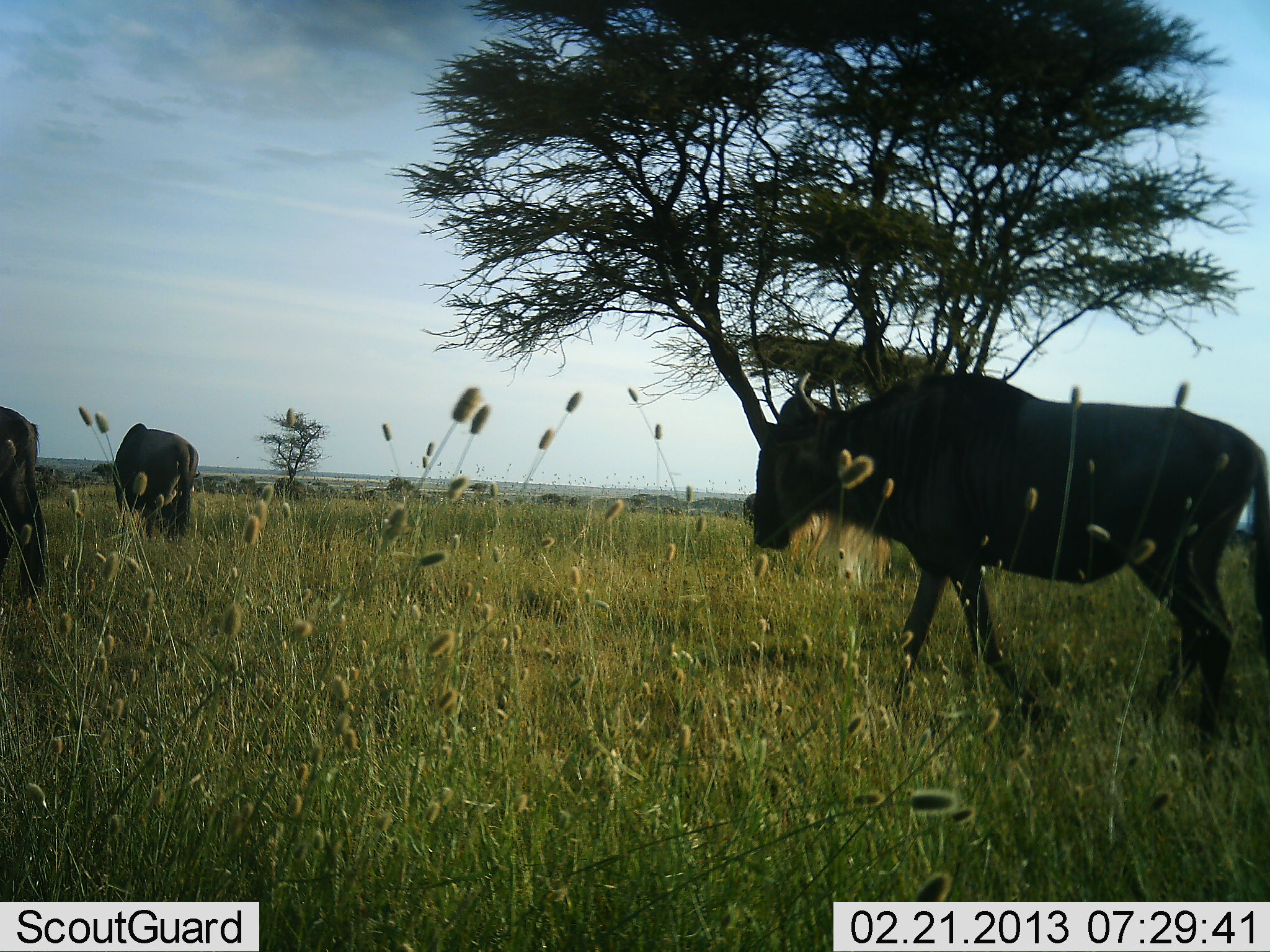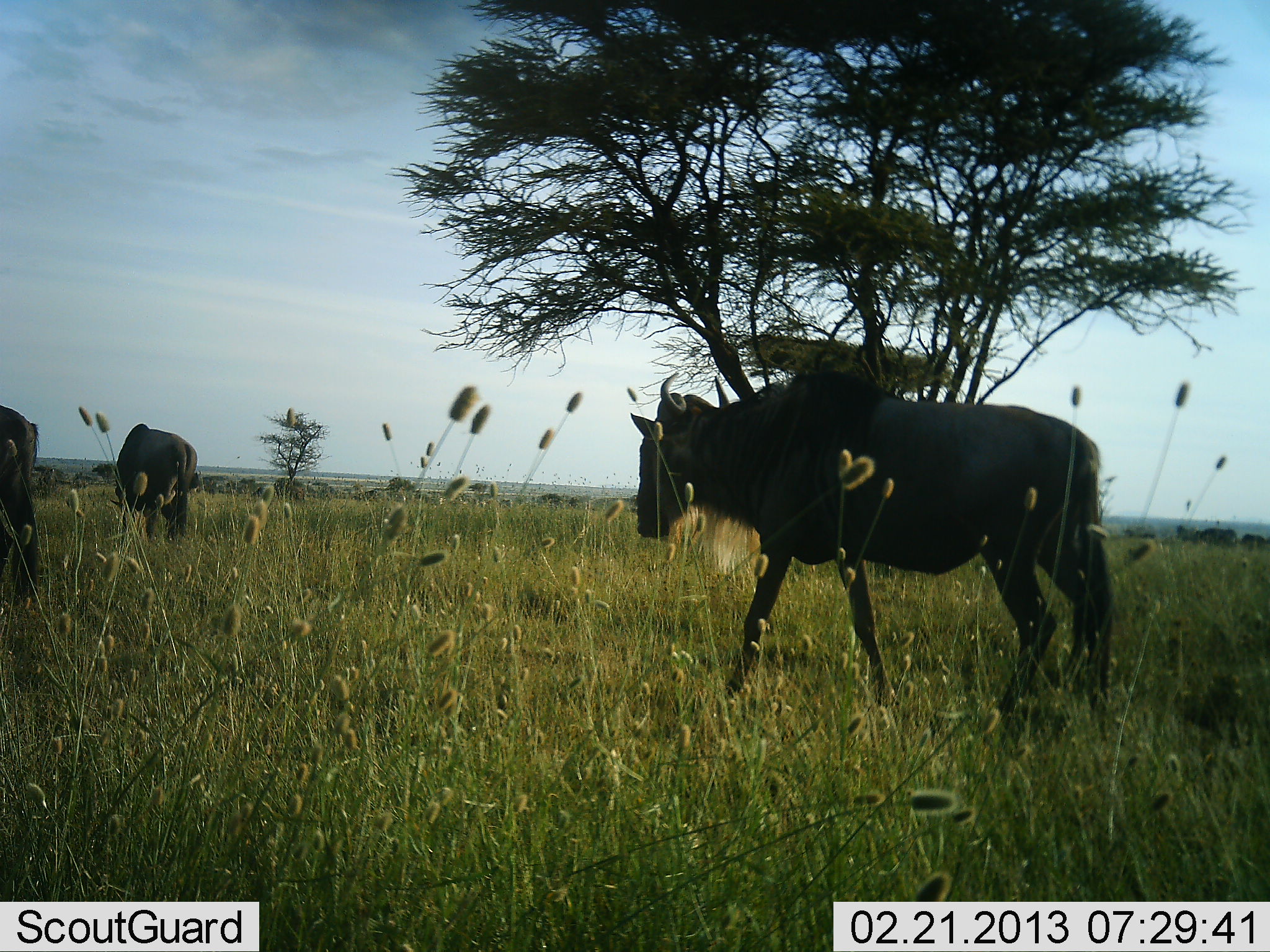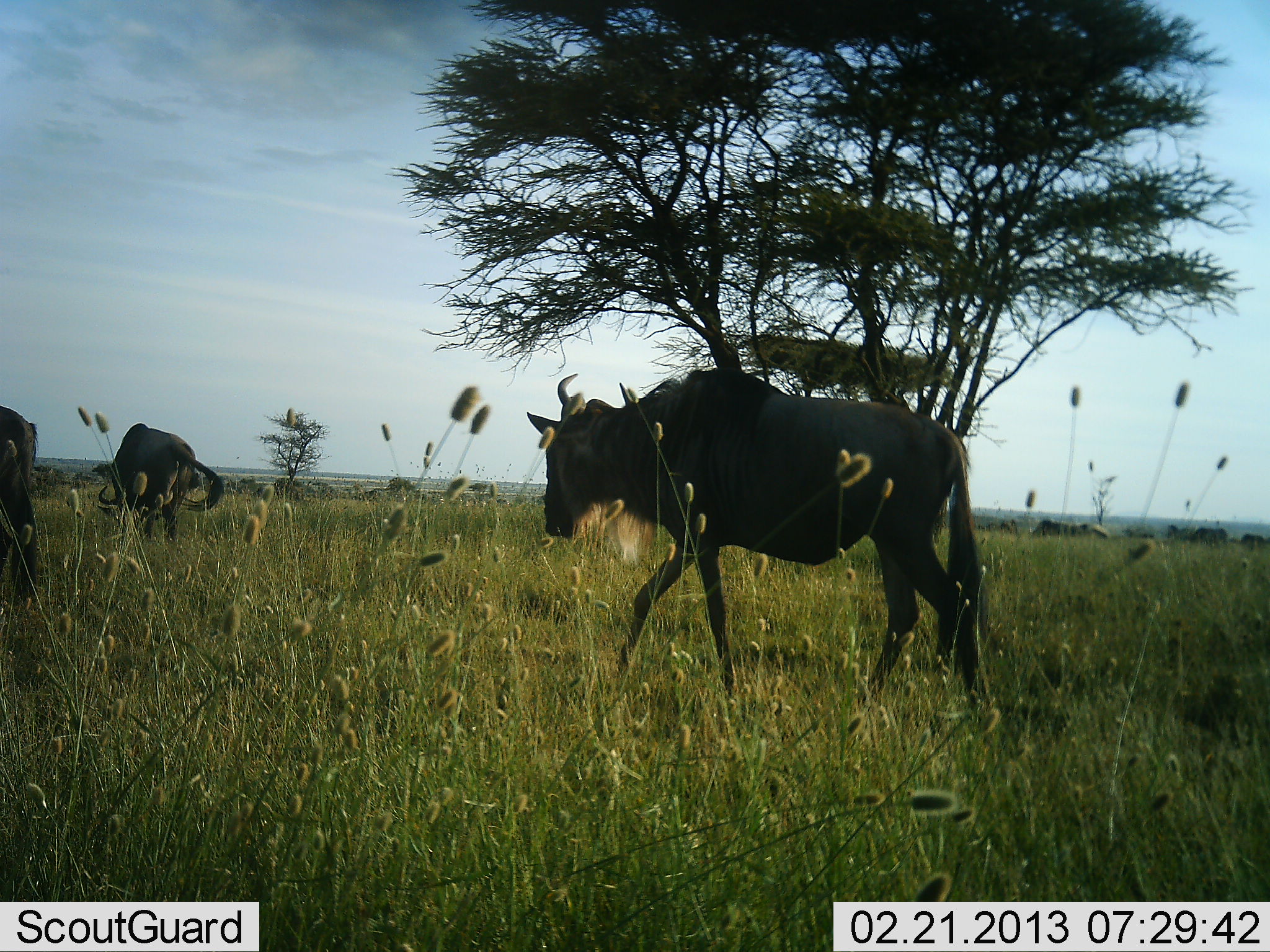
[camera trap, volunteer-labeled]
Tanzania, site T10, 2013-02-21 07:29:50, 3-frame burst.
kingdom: Animalia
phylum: Chordata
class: Mammalia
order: Artiodactyla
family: Bovidae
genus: Connochaetes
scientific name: Connochaetes taurinus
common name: blue wildebeest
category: wildebeest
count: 3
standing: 38%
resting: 0%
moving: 88%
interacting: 0%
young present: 0%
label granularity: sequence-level